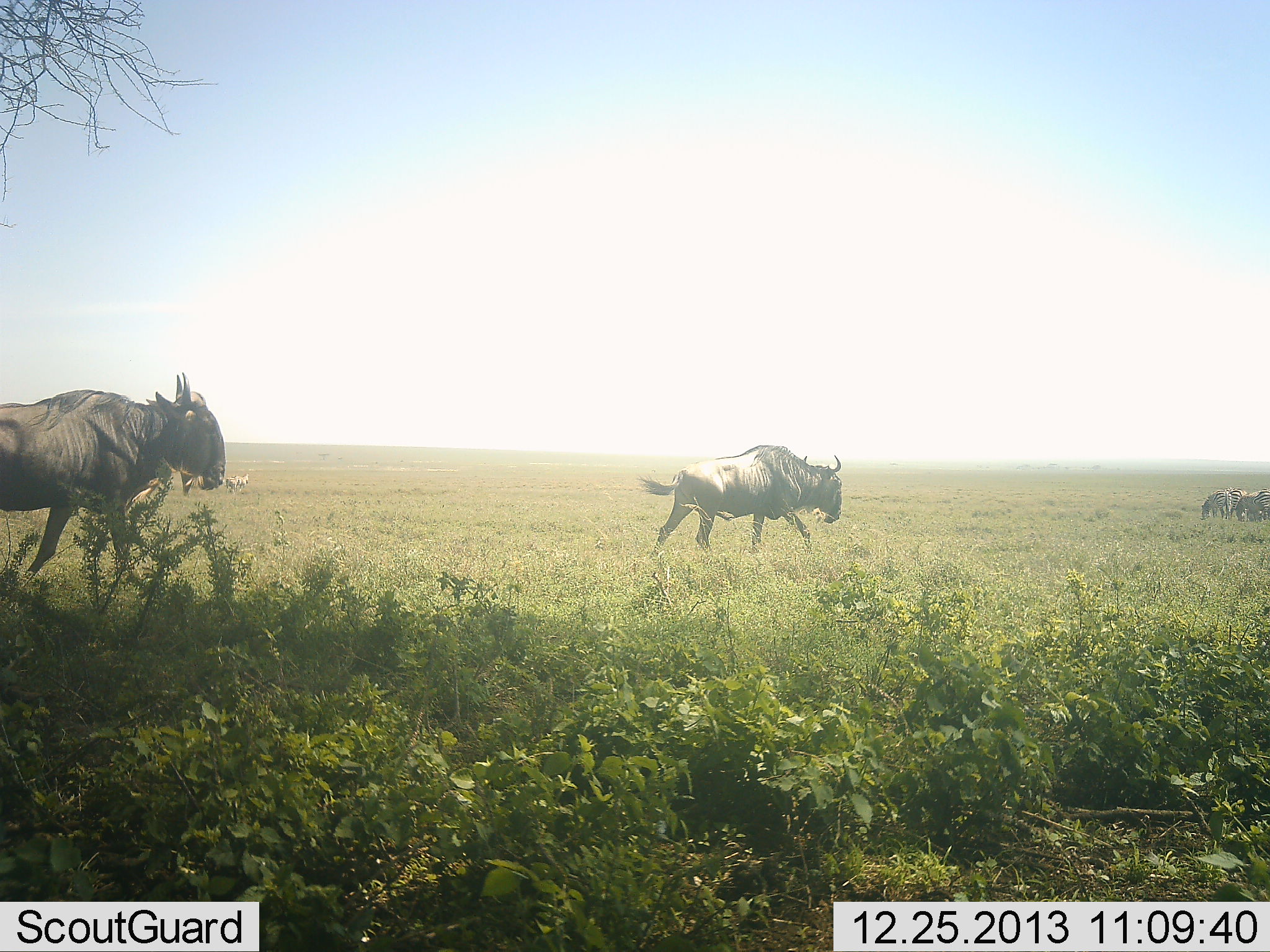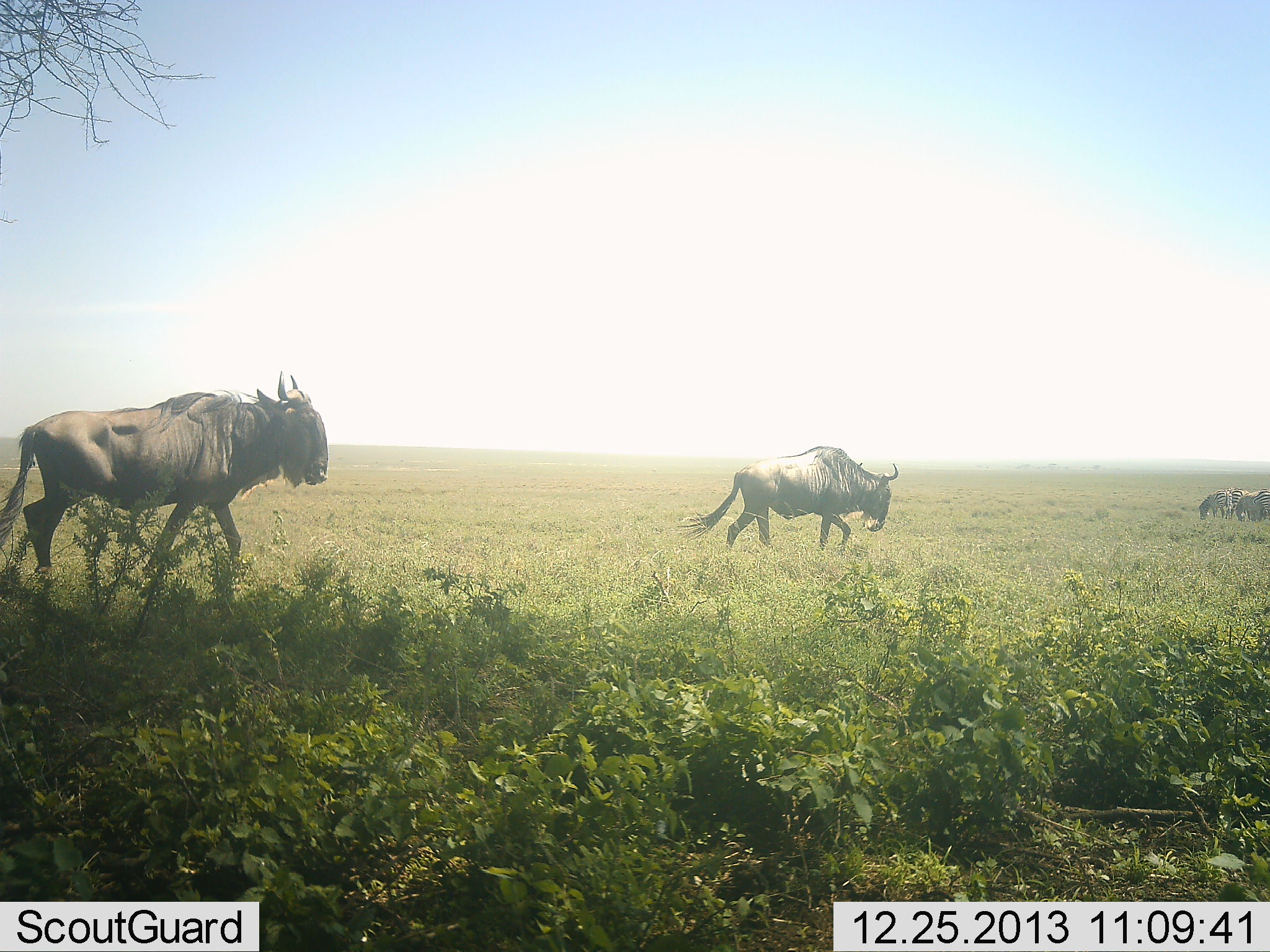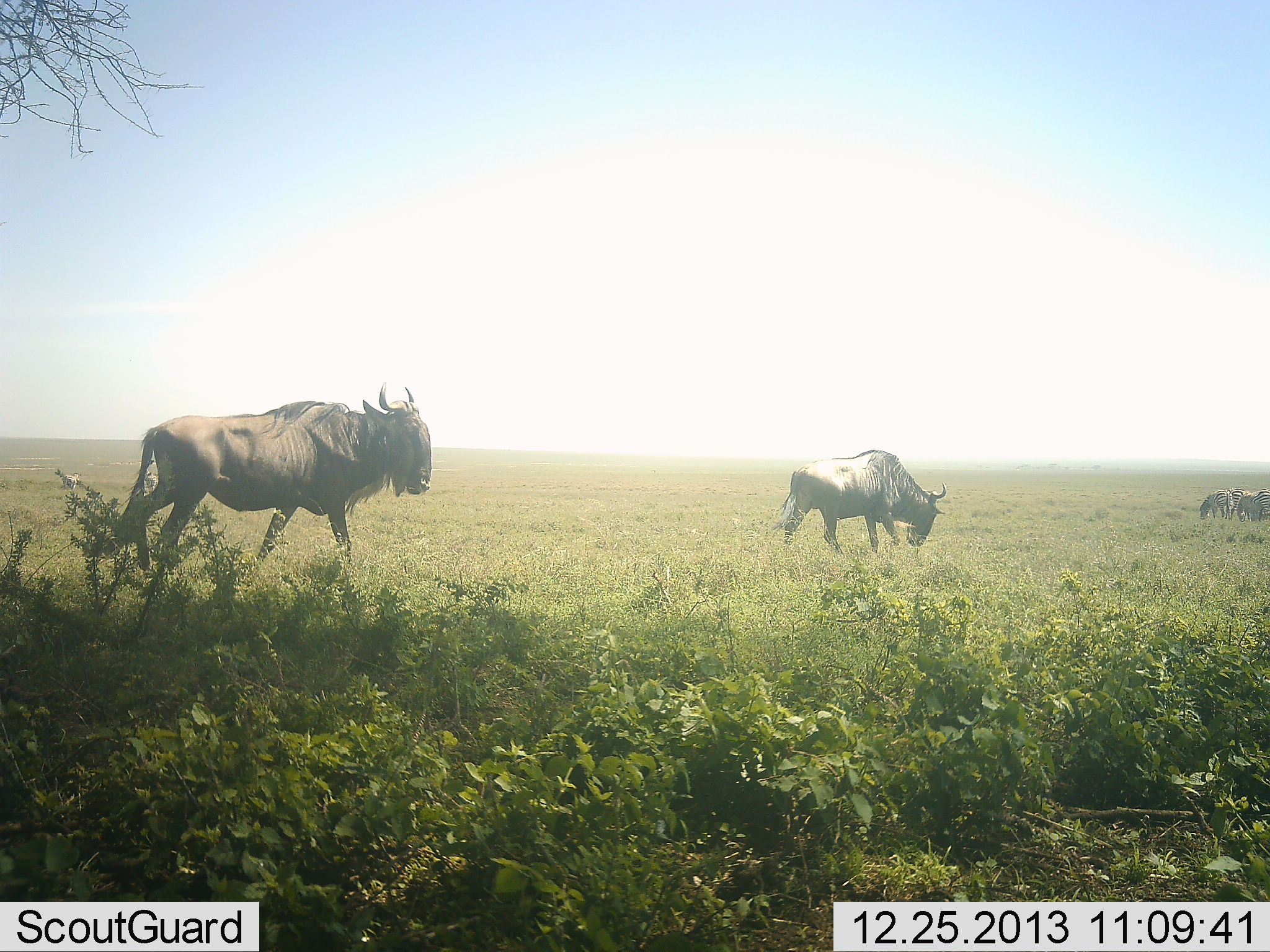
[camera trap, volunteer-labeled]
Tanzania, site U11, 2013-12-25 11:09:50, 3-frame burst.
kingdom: Animalia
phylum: Chordata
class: Mammalia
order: Artiodactyla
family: Bovidae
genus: Connochaetes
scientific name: Connochaetes taurinus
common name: blue wildebeest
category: wildebeest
Wildebeest (blue wildebeest) (Connochaetes taurinus), count 3. Behavior (volunteer vote fractions): standing 7%, resting 7%, moving 93%, interacting 0%. Young present (vote fraction): 0%. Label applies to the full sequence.